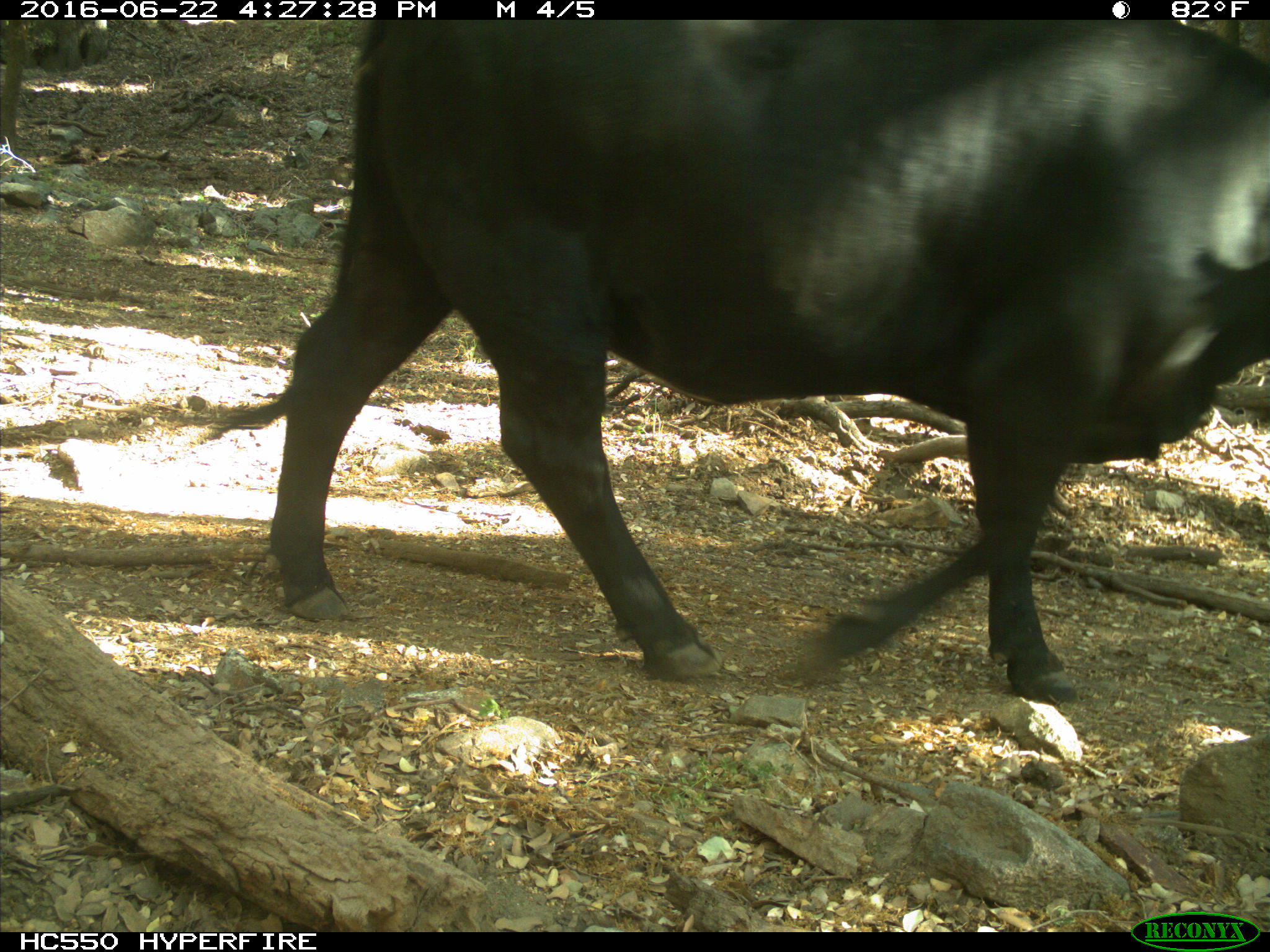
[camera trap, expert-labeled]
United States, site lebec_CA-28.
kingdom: Animalia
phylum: Chordata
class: Mammalia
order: Artiodactyla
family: Bovidae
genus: Bos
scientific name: Bos taurus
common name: domestic cow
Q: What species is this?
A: Bos taurus (domestic cow).